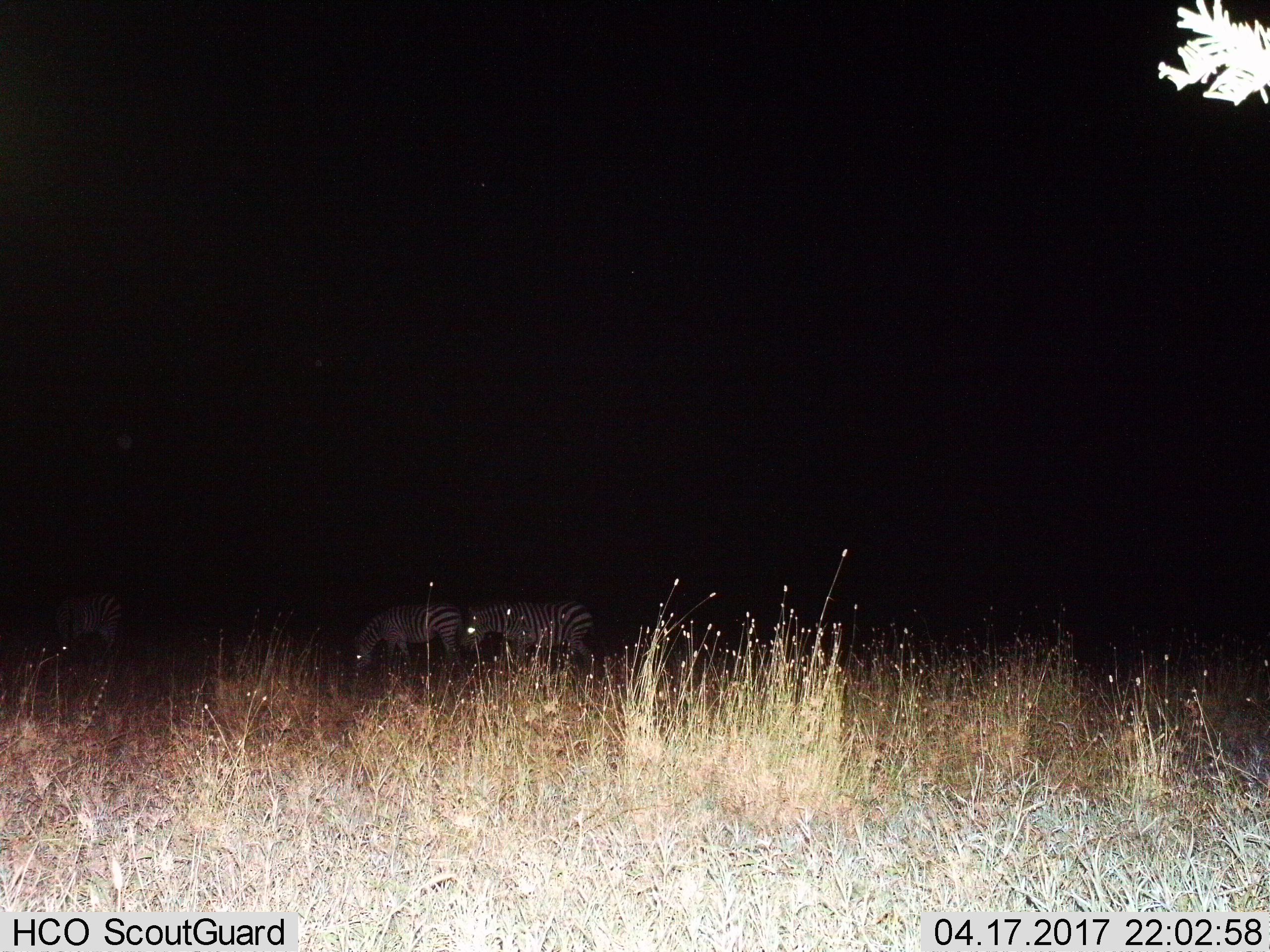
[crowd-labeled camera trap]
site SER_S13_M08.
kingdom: Animalia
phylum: Chordata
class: Mammalia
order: Perissodactyla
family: Equidae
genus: Equus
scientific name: Equus quagga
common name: plains zebra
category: zebraplains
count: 3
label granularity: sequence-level